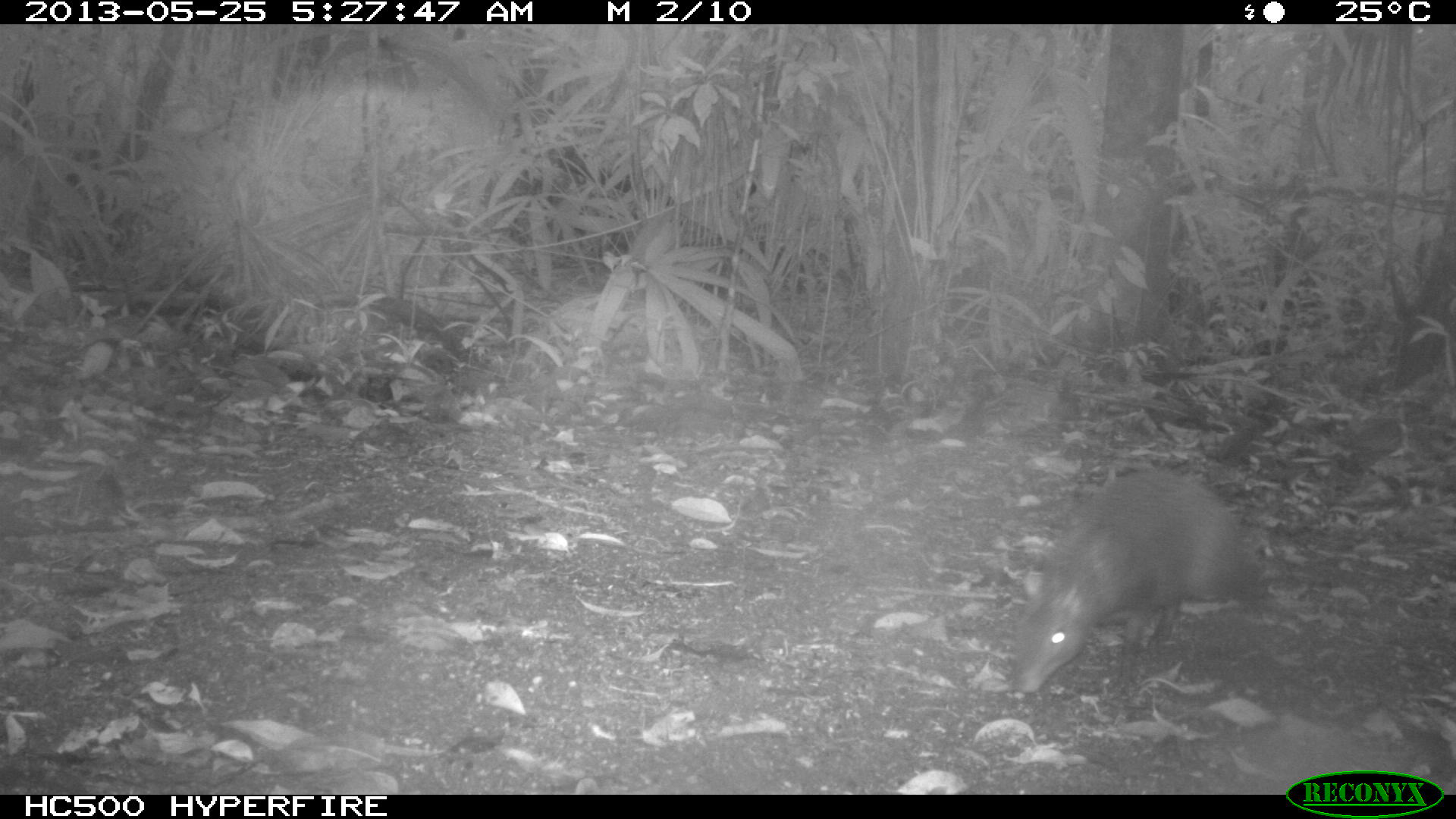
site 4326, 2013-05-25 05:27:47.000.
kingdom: Animalia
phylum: Chordata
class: Mammalia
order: Rodentia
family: Dasyproctidae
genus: Dasyprocta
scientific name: Dasyprocta punctata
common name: central american agouti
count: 1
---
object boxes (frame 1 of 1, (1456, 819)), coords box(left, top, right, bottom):
dasyprocta punctata: box(1009, 466, 1262, 694)